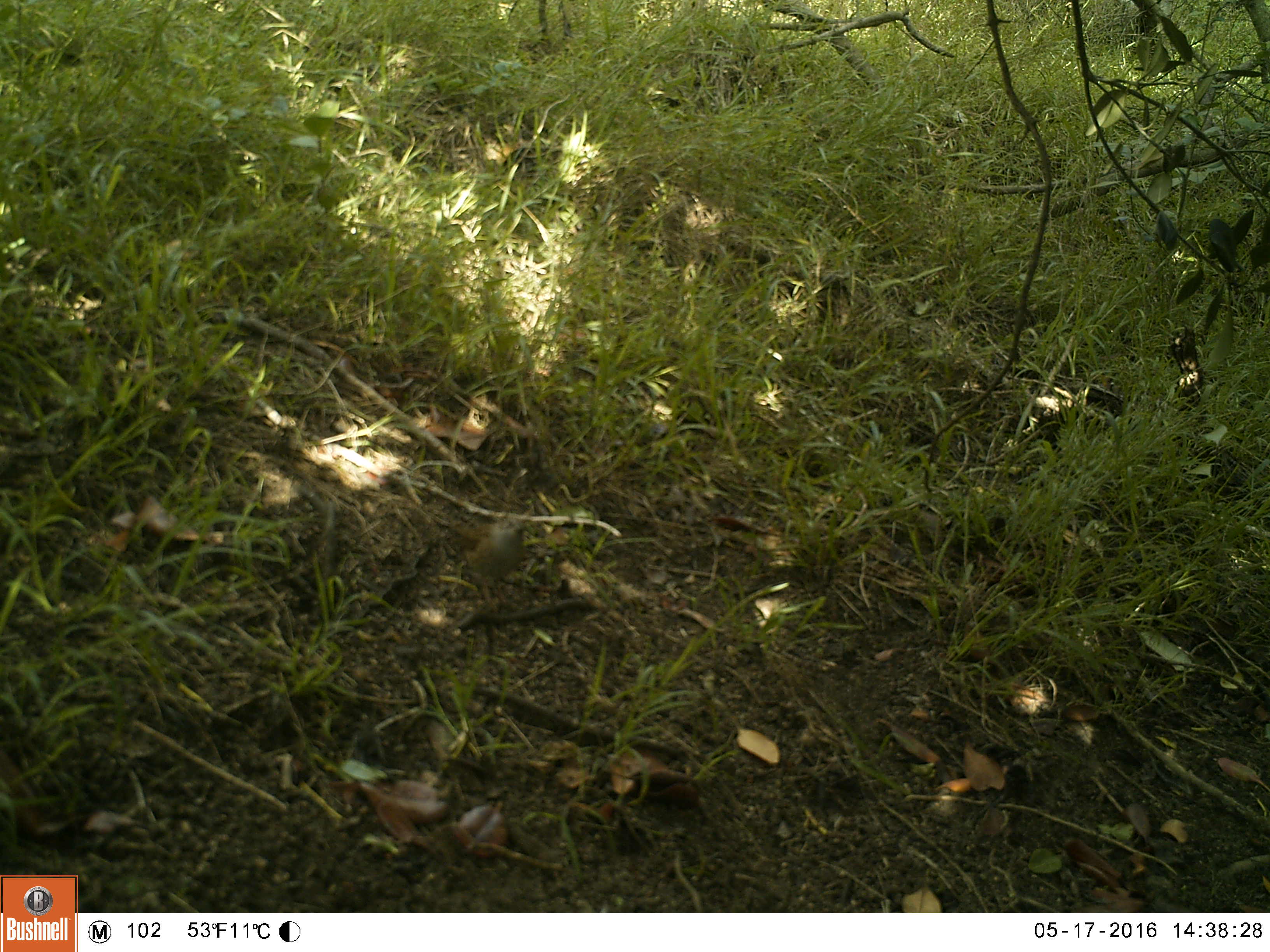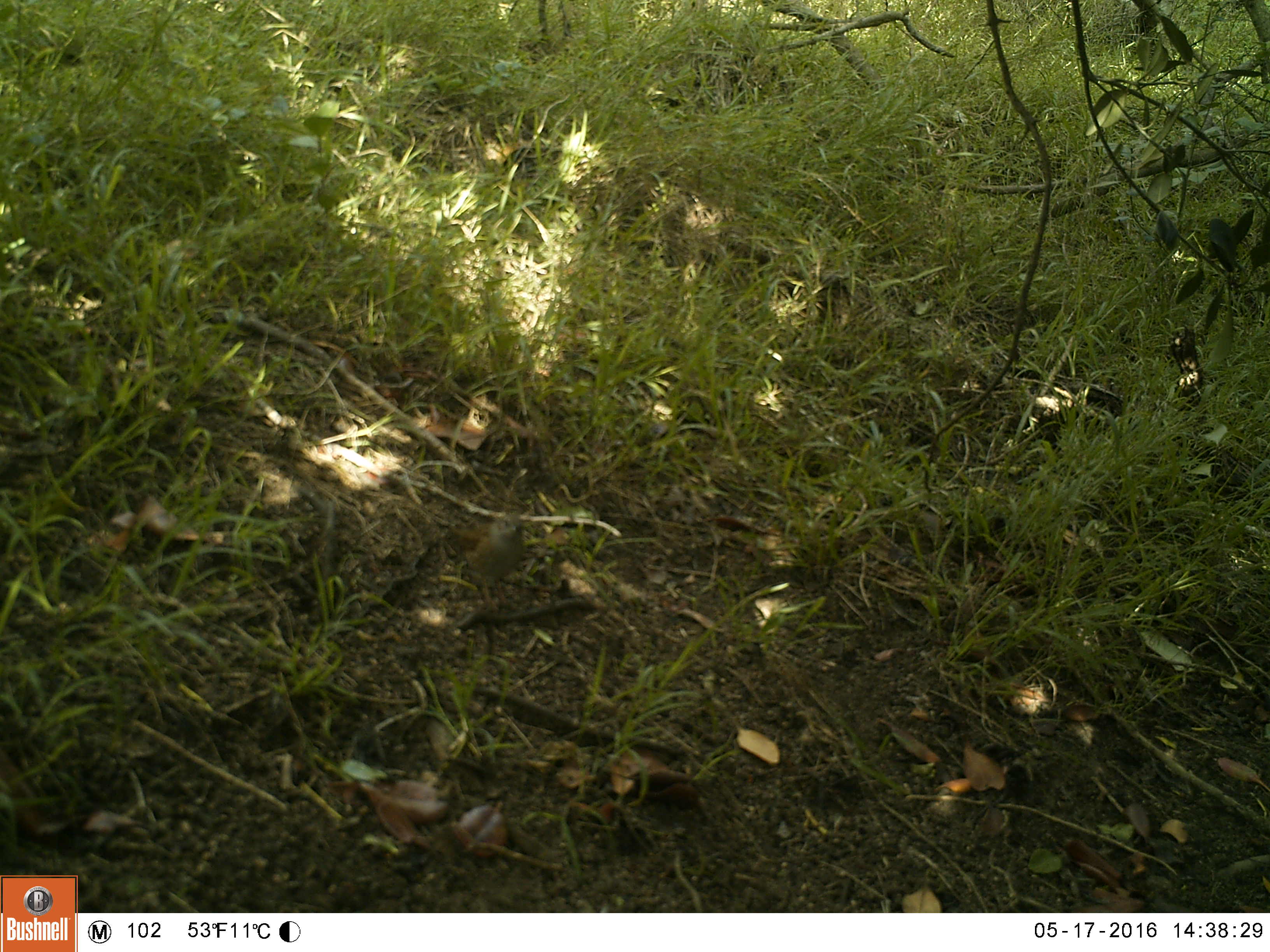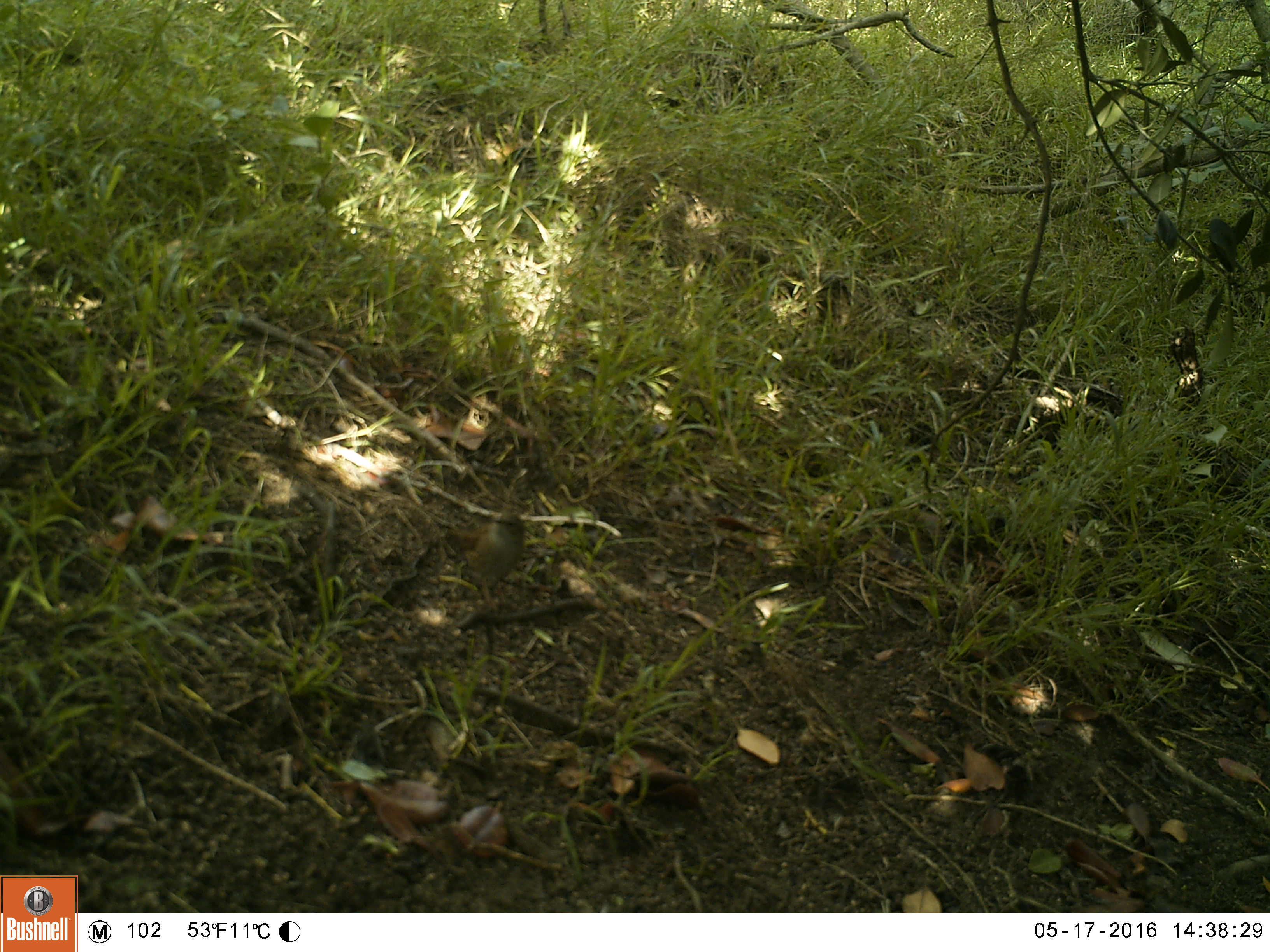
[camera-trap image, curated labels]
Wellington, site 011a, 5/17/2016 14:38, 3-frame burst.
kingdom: Animalia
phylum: Chordata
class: Aves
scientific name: Aves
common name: bird